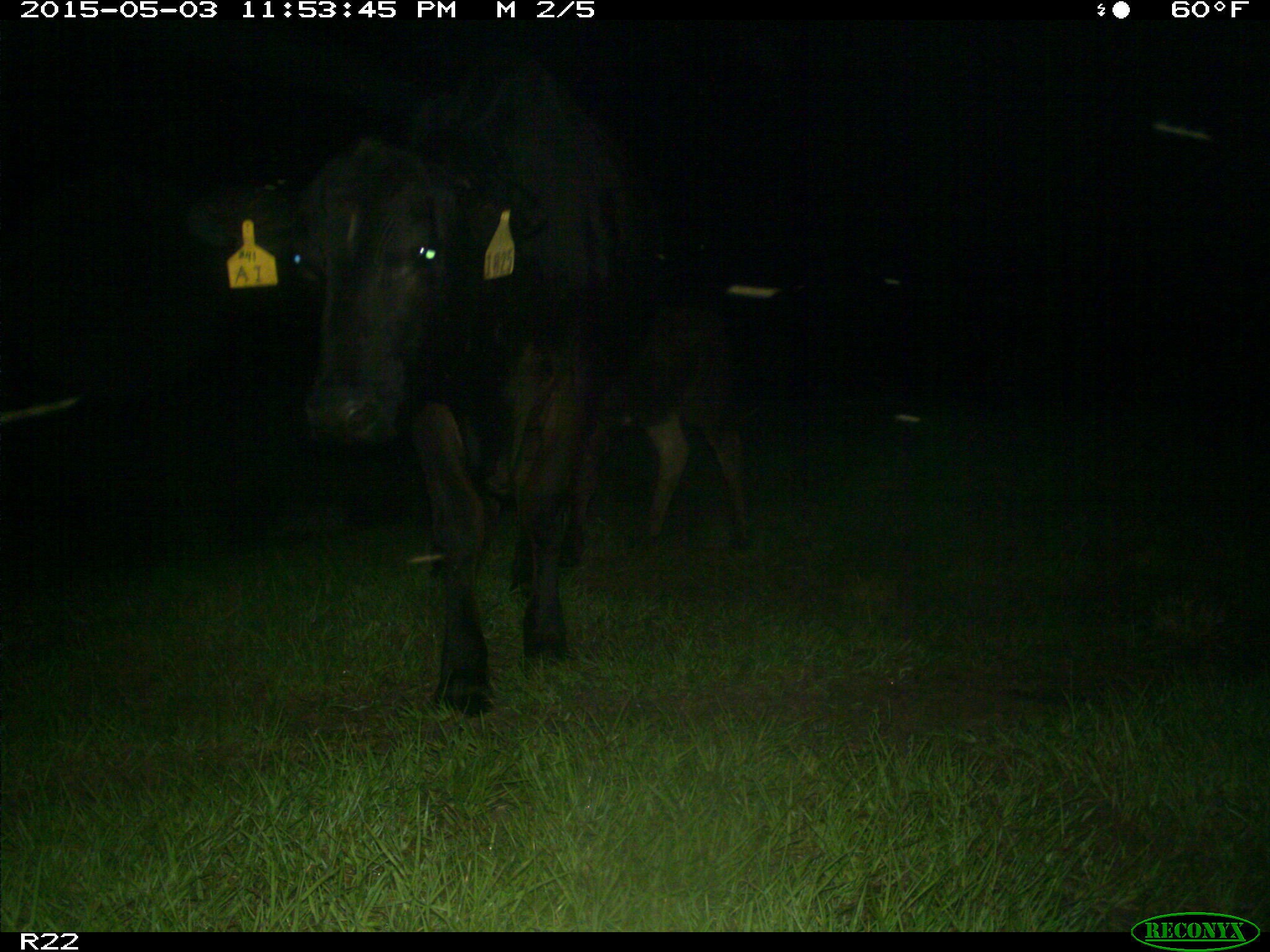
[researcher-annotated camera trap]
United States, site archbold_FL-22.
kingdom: Animalia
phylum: Chordata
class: Mammalia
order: Artiodactyla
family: Bovidae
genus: Bos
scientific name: Bos taurus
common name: domestic cow